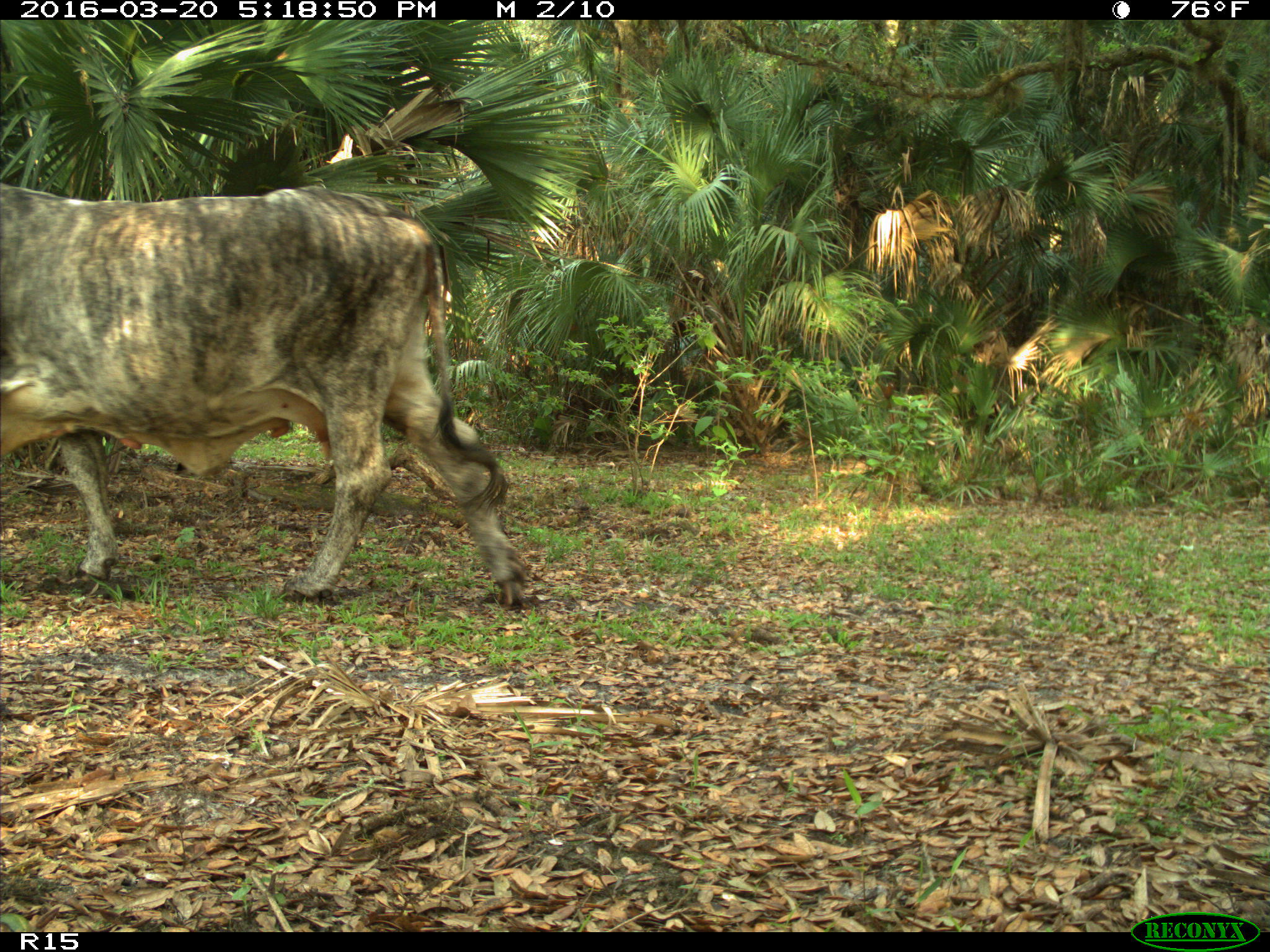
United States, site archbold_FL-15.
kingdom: Animalia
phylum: Chordata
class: Mammalia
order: Artiodactyla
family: Bovidae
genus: Bos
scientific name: Bos taurus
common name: domestic cow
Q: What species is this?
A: Bos taurus (domestic cow).